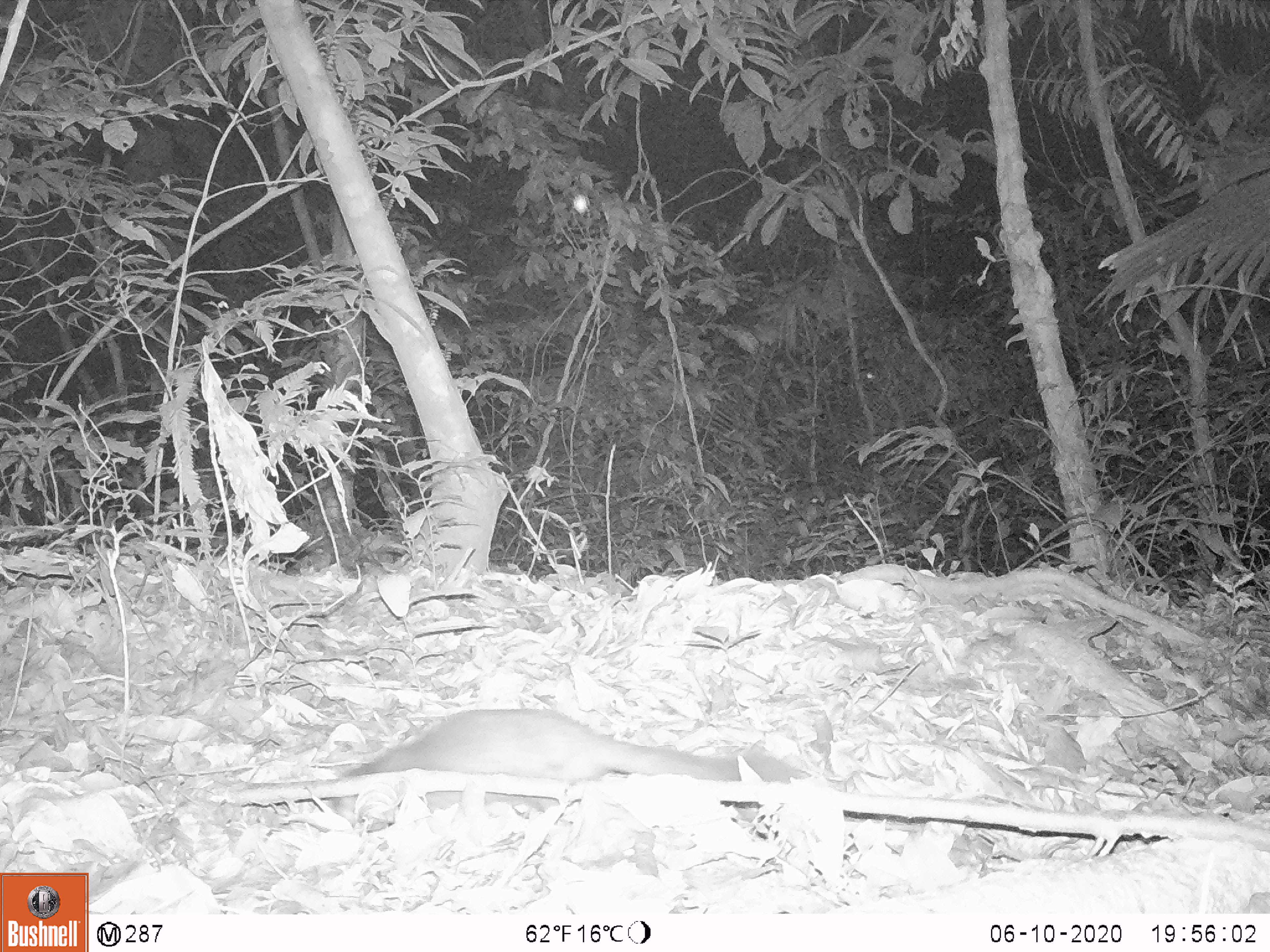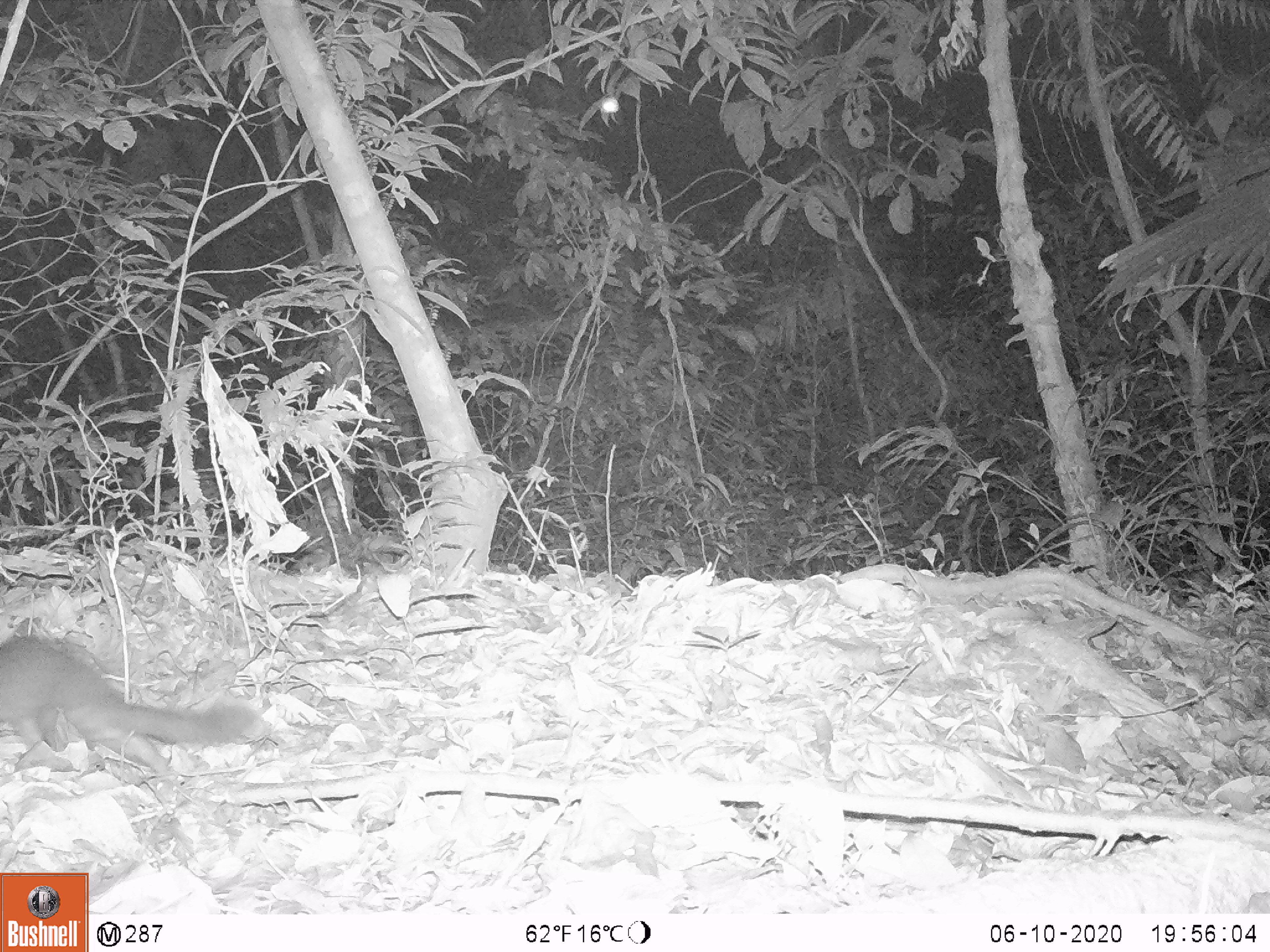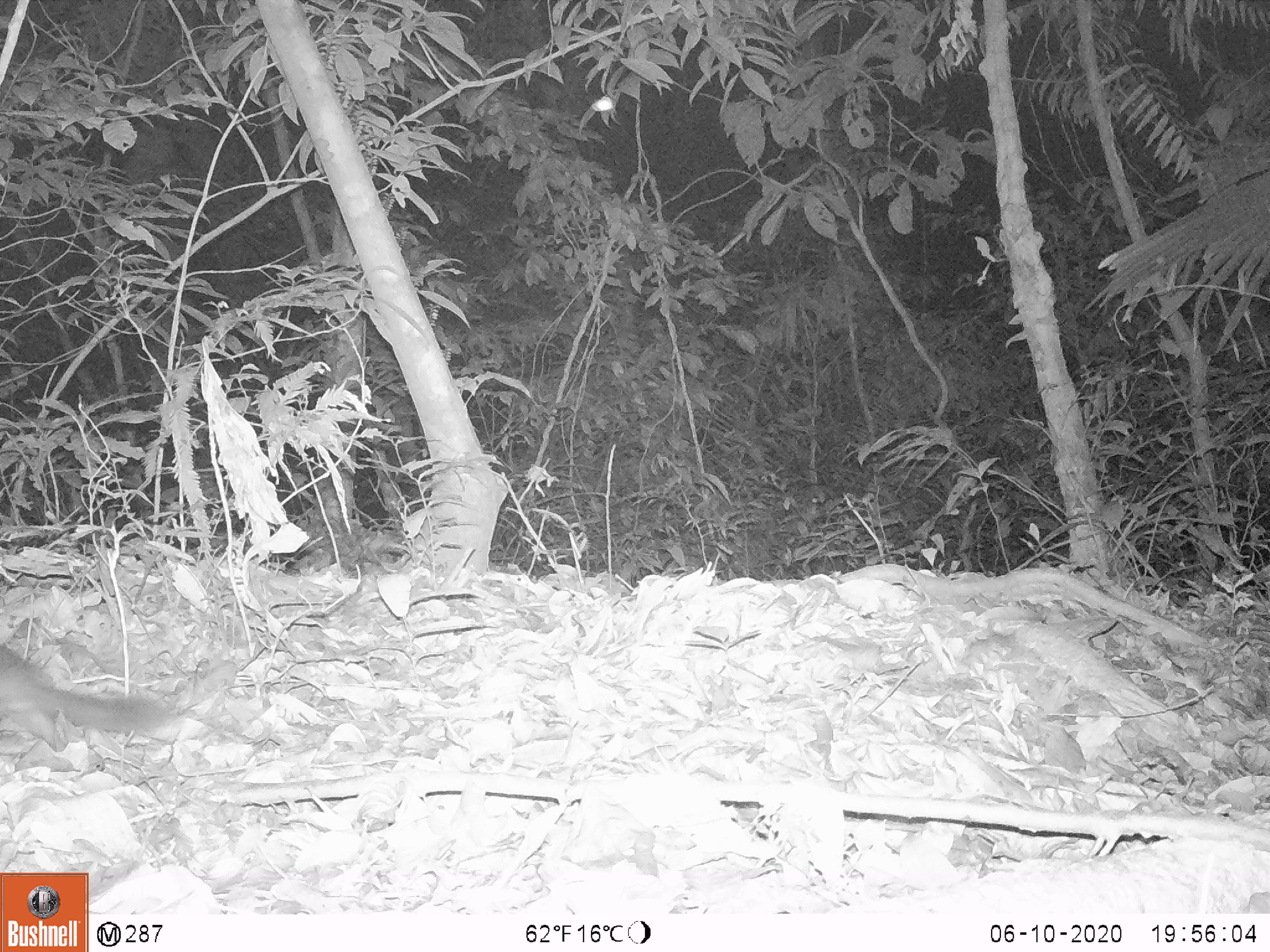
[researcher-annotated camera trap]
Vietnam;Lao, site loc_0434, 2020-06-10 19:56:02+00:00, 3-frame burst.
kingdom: Animalia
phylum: Chordata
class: Mammalia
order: Carnivora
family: Mustelidae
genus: Melogale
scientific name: Melogale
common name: ferret badger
Ferret badger (Melogale). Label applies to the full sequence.